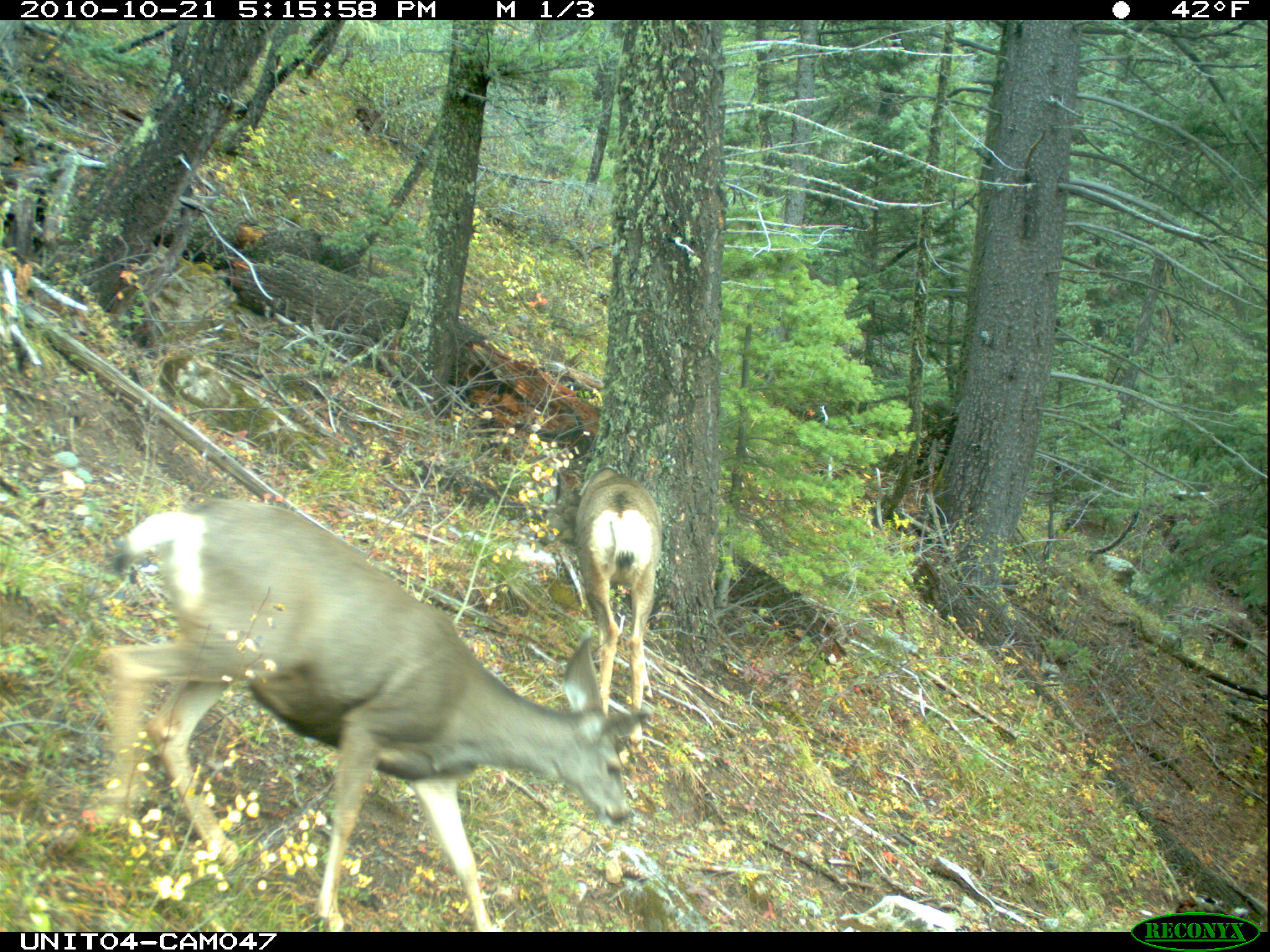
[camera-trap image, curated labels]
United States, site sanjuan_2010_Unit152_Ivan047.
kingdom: Animalia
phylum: Chordata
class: Mammalia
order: Artiodactyla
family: Cervidae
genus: Odocoileus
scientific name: Odocoileus hemionus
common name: mule deer